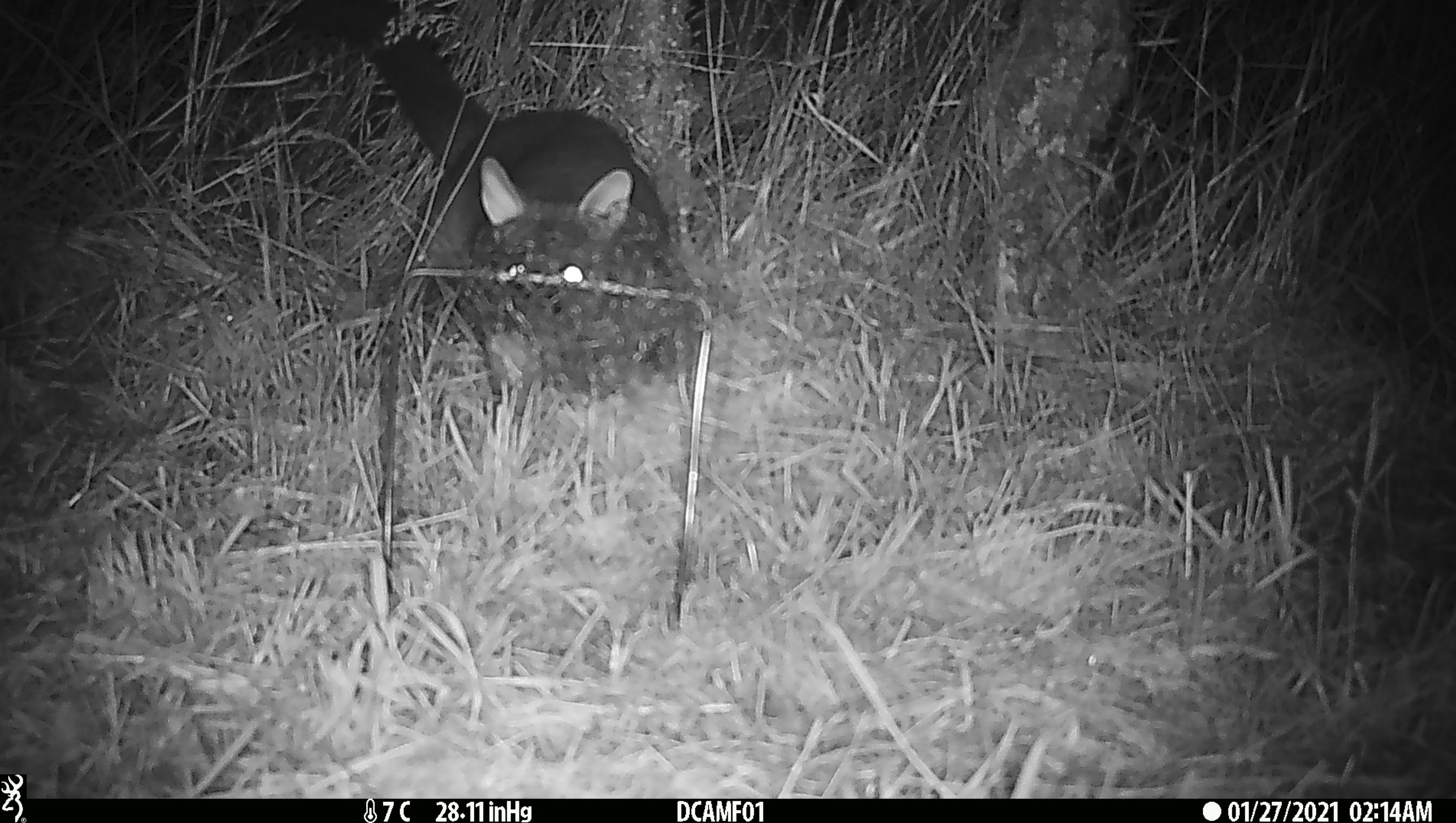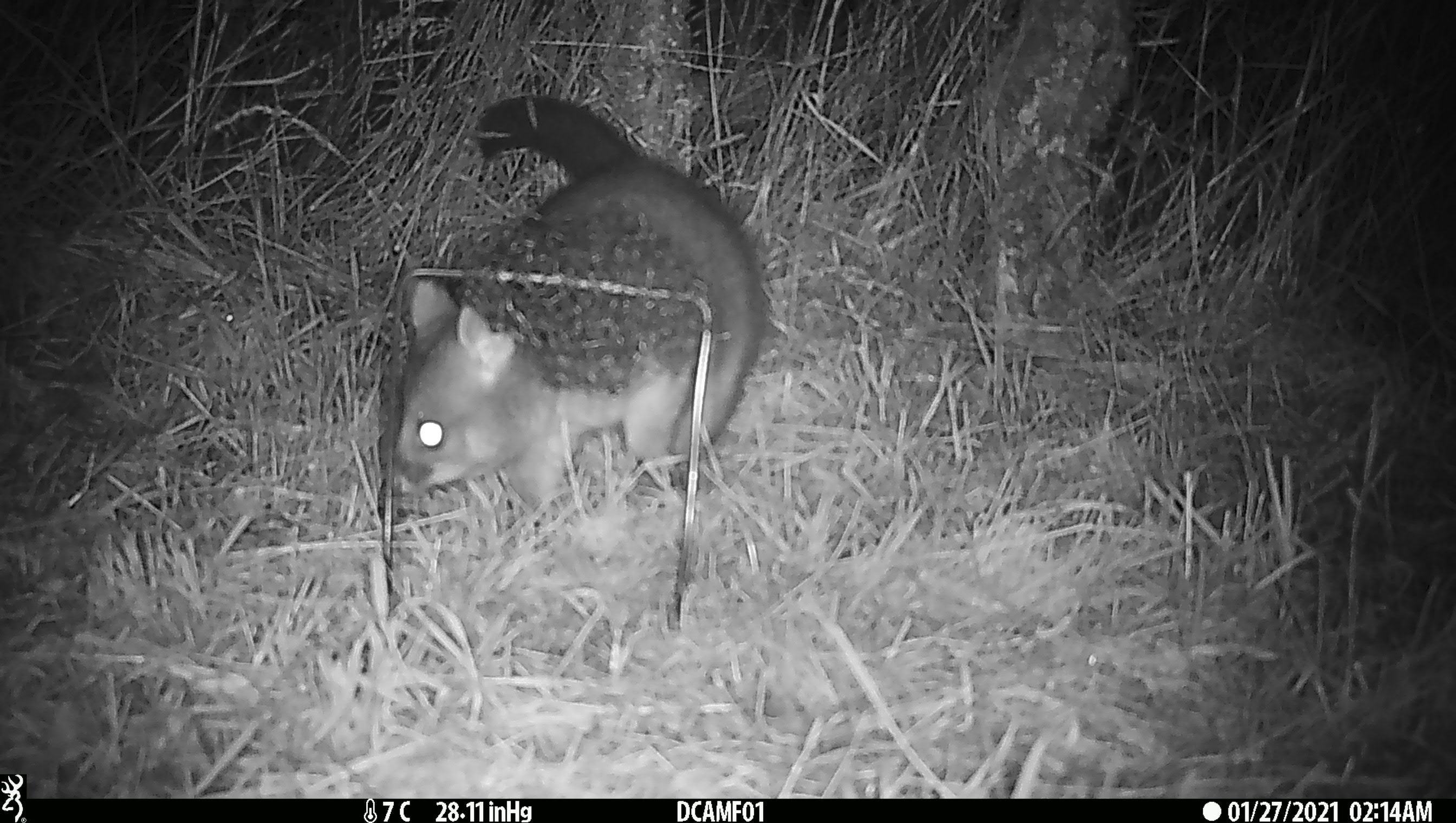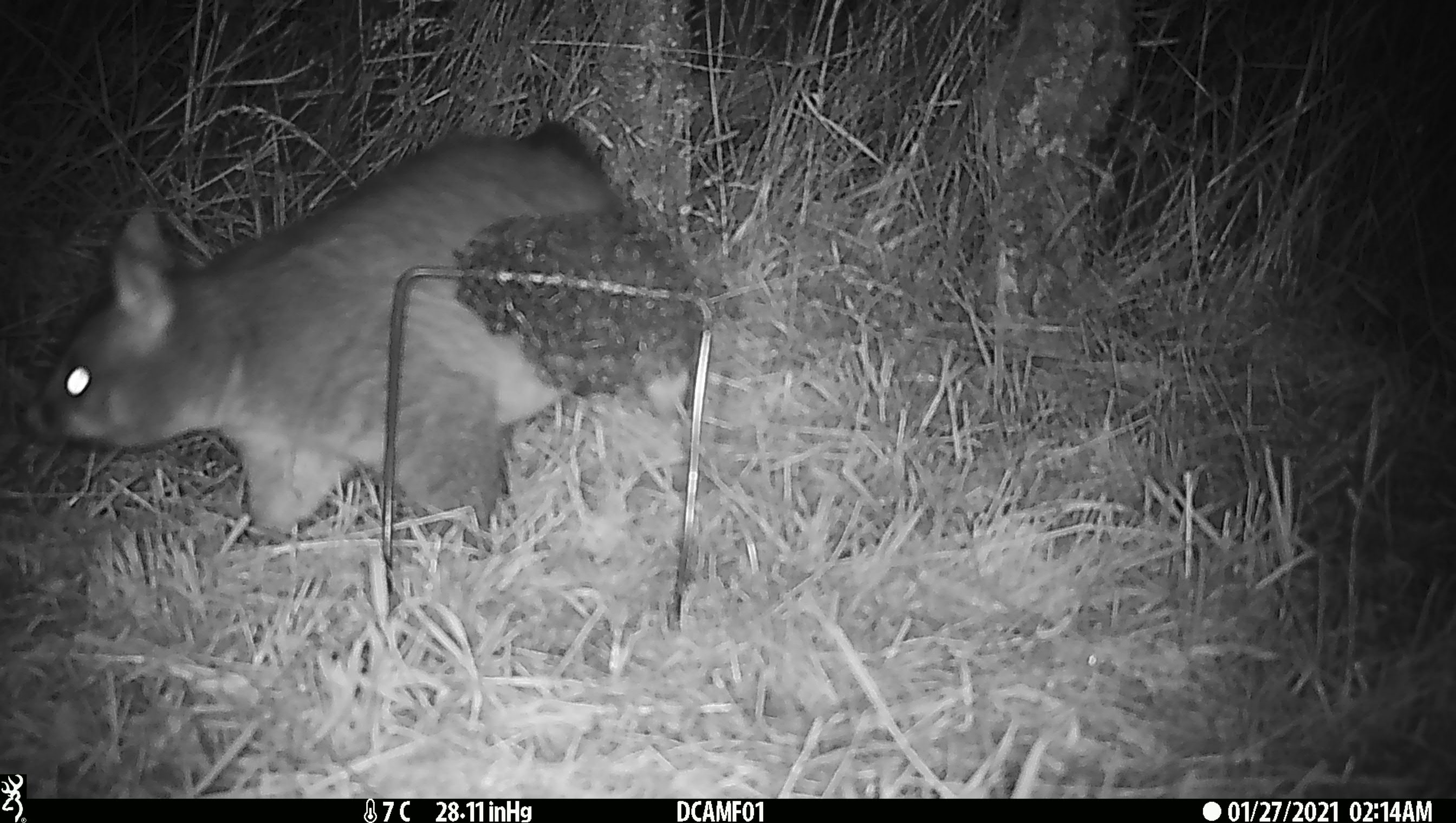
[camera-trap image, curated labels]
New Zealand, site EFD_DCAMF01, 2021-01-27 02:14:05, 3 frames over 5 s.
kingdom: Animalia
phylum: Chordata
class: Mammalia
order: Diprotodontia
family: Phalangeridae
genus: Trichosurus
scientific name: Trichosurus vulpecula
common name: common brushtail possum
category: possum